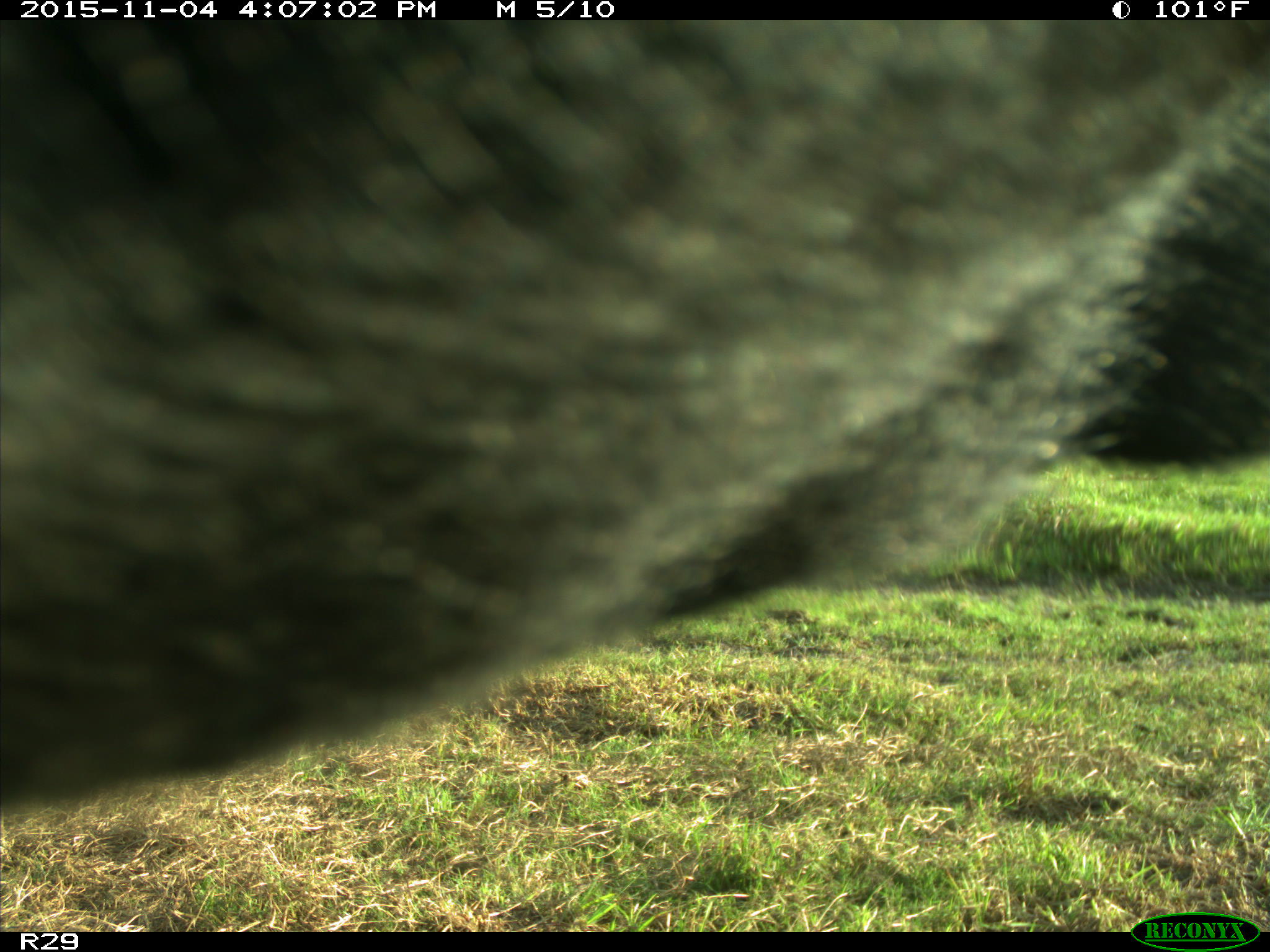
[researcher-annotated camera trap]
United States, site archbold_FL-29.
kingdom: Animalia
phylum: Chordata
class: Mammalia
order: Artiodactyla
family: Bovidae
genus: Bos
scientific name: Bos taurus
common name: domestic cow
Bos taurus (domestic cow).